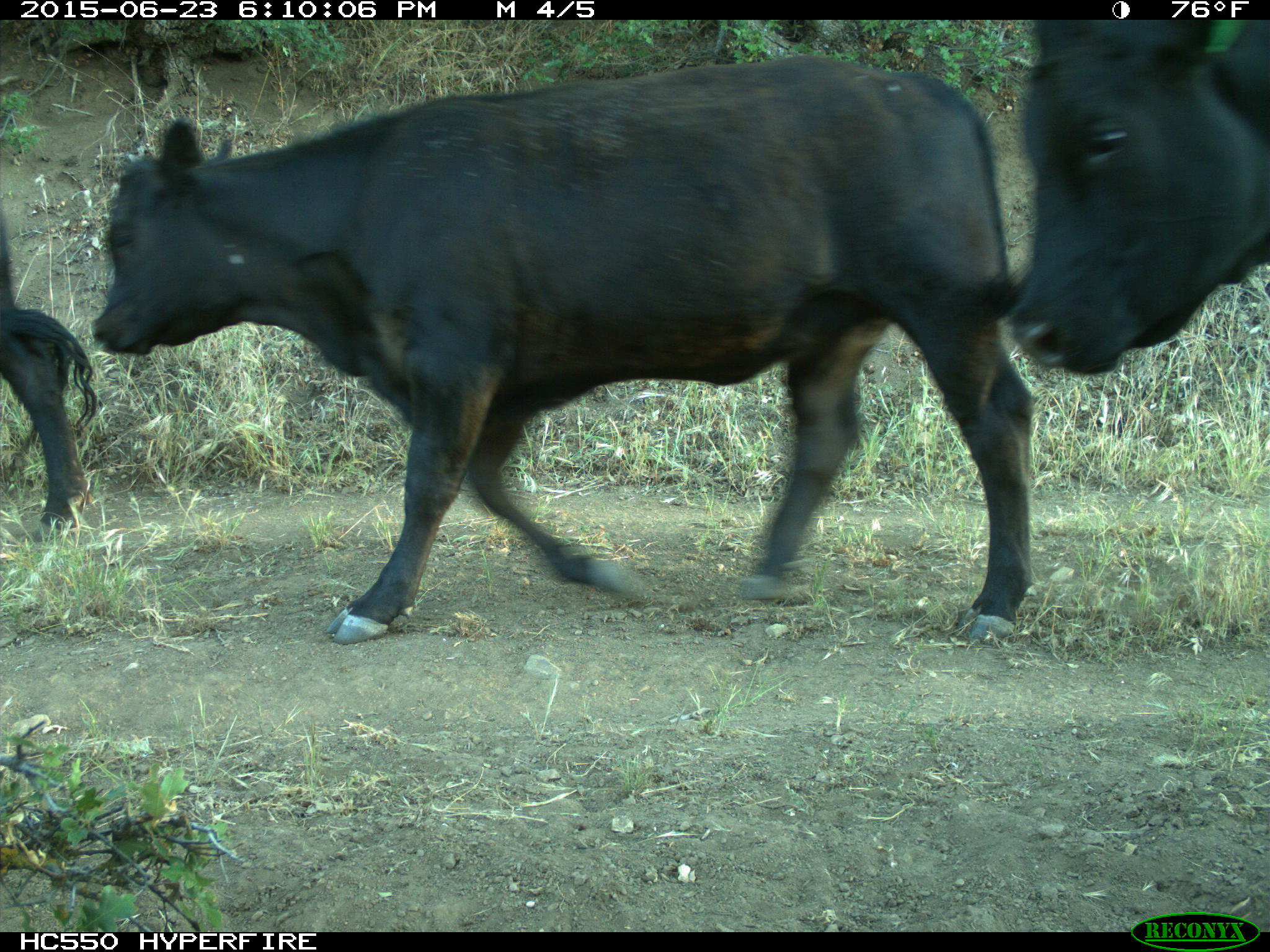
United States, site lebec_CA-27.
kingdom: Animalia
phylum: Chordata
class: Mammalia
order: Artiodactyla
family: Bovidae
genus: Bos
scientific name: Bos taurus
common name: domestic cow